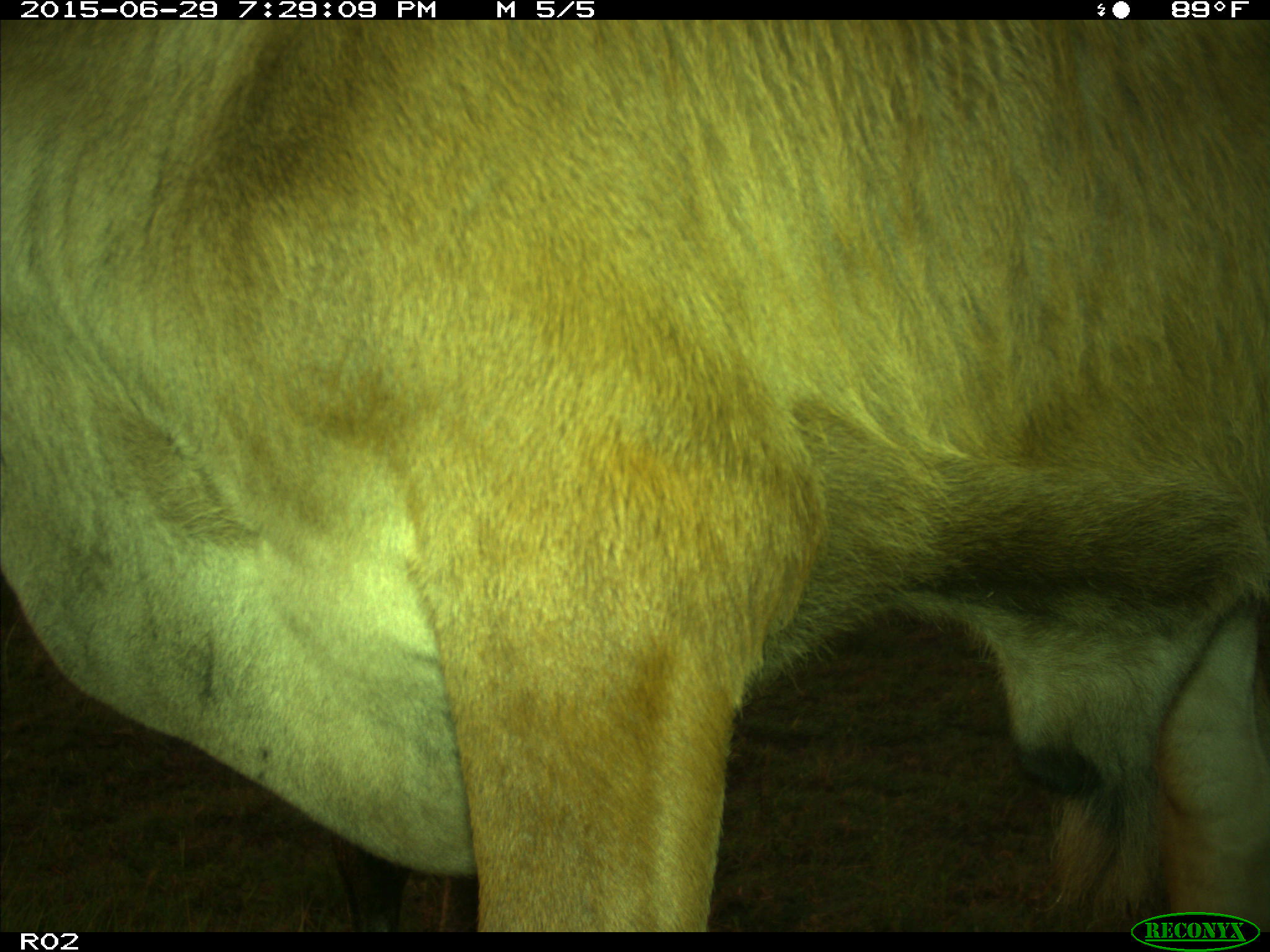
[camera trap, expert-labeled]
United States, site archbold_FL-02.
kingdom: Animalia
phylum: Chordata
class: Mammalia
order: Artiodactyla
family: Bovidae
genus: Bos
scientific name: Bos taurus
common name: domestic cow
Bos taurus (domestic cow).